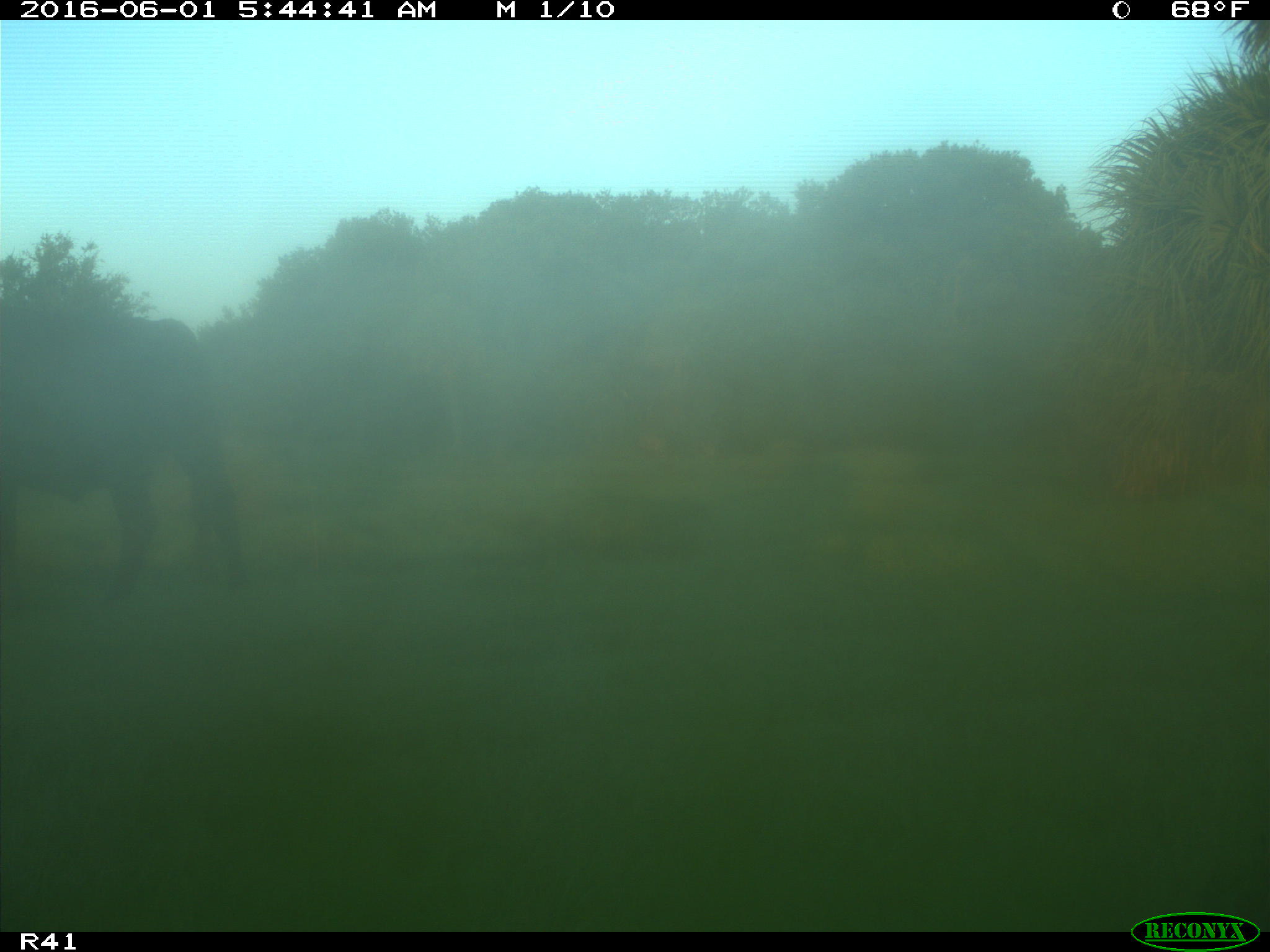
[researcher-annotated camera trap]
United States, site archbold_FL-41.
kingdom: Animalia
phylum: Chordata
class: Mammalia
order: Artiodactyla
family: Bovidae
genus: Bos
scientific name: Bos taurus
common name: domestic cow